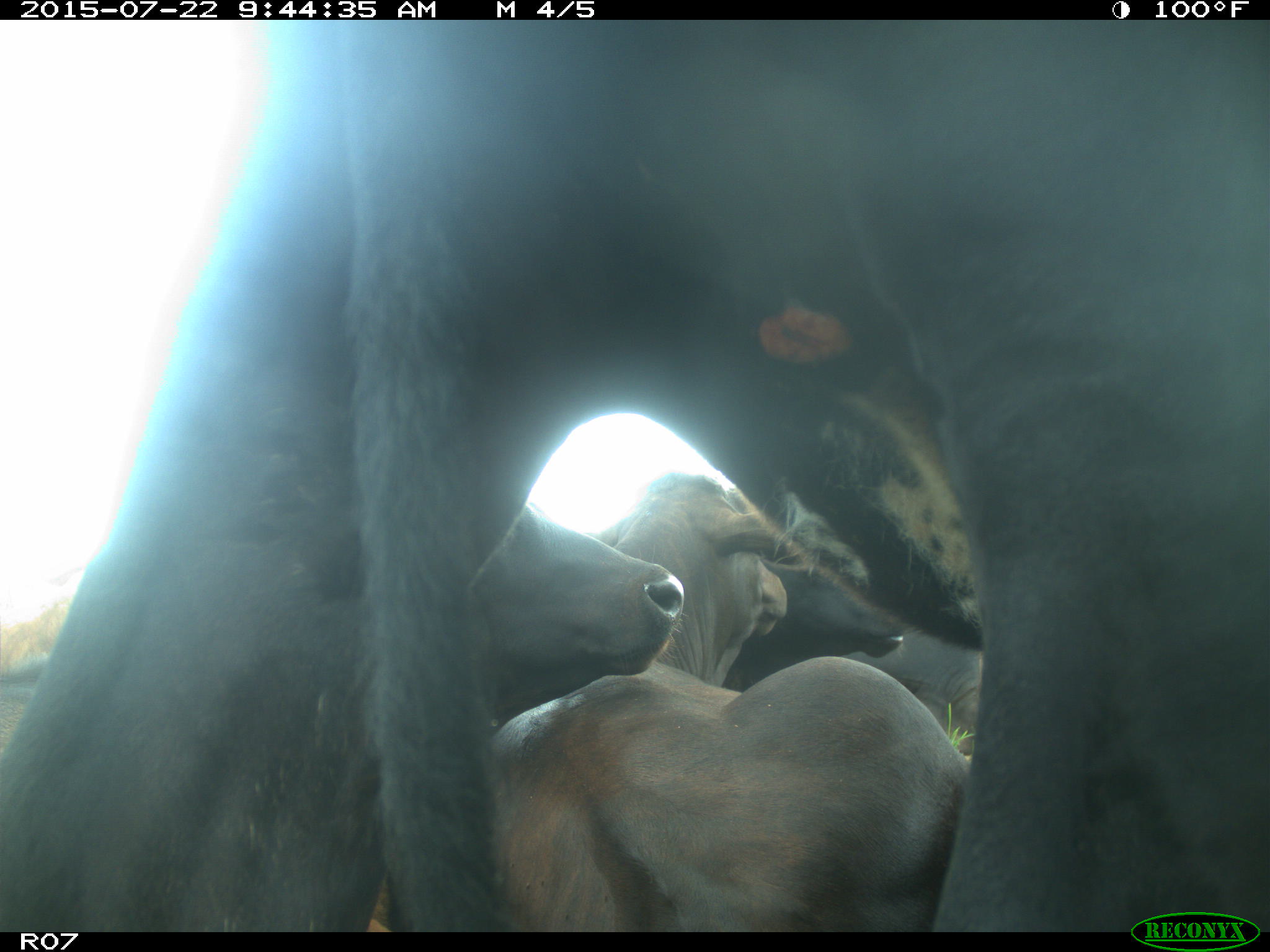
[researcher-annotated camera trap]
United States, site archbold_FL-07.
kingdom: Animalia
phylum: Chordata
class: Mammalia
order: Carnivora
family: Procyonidae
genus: Procyon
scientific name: Procyon lotor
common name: common raccoon